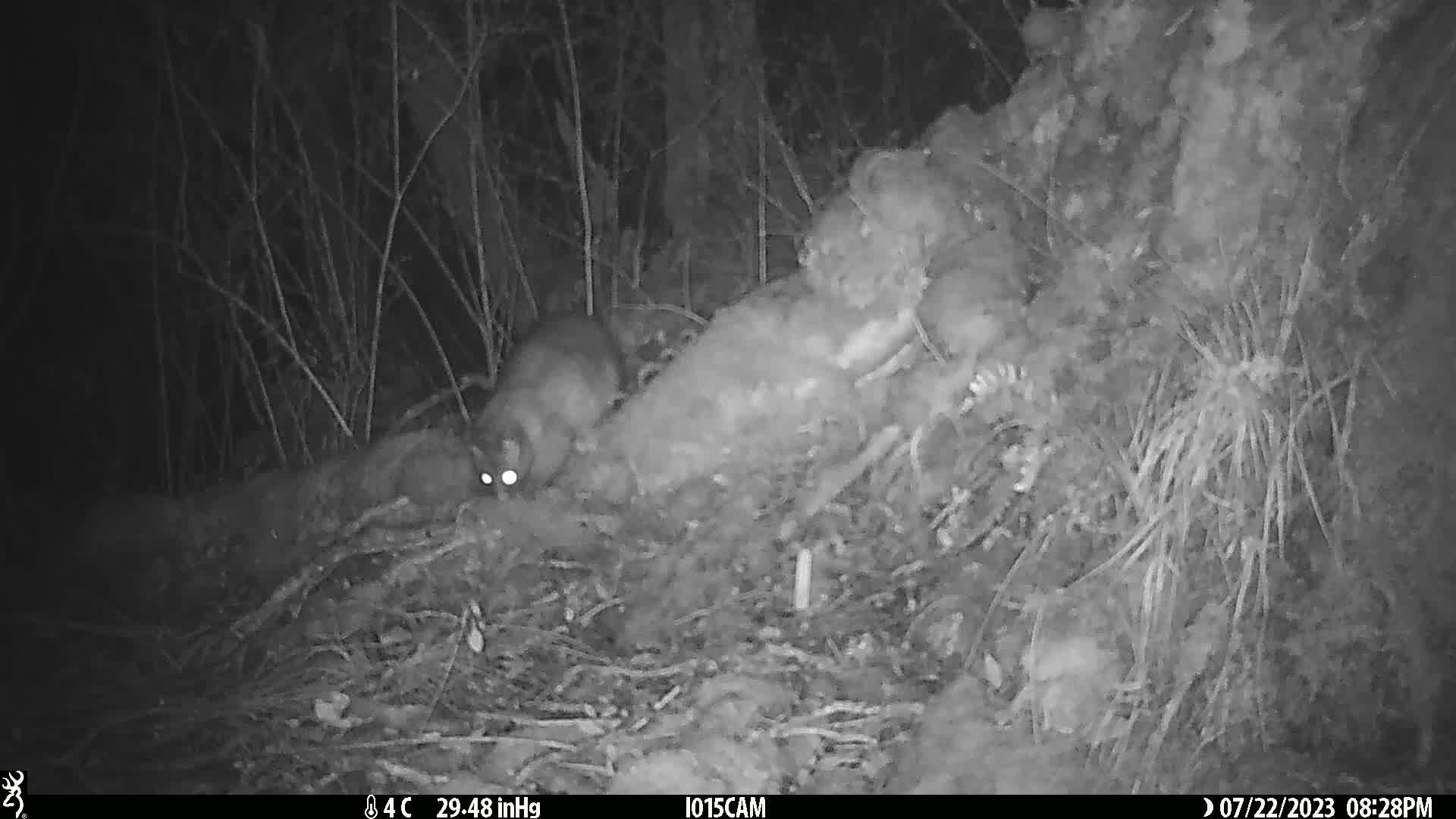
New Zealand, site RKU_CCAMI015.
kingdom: Animalia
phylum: Chordata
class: Mammalia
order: Diprotodontia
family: Phalangeridae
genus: Trichosurus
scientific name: Trichosurus vulpecula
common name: common brushtail possum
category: possum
Possum (common brushtail possum) (Trichosurus vulpecula).